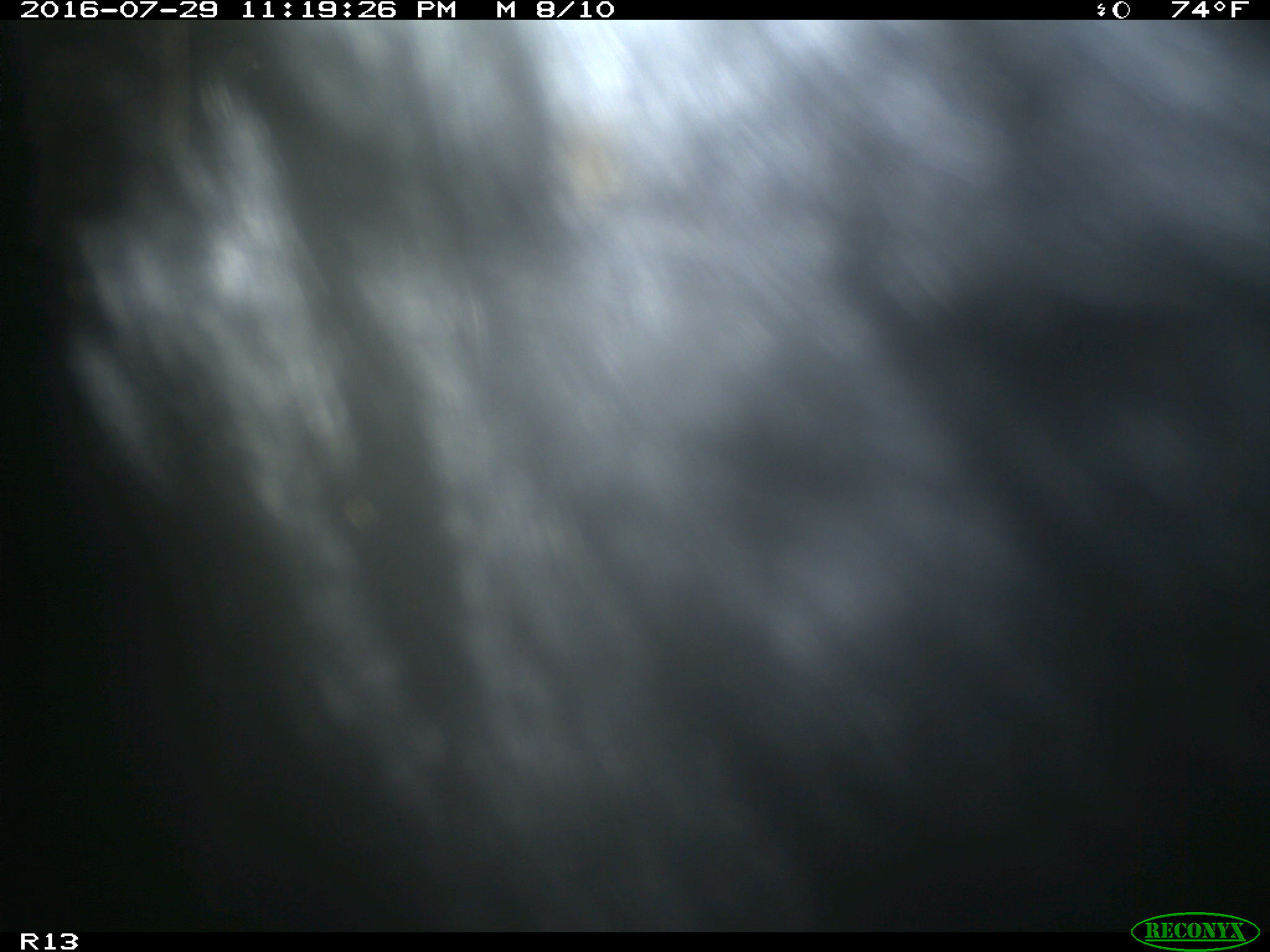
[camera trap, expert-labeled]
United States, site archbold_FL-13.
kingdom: Animalia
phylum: Chordata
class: Mammalia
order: Artiodactyla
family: Bovidae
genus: Bos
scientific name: Bos taurus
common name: domestic cow